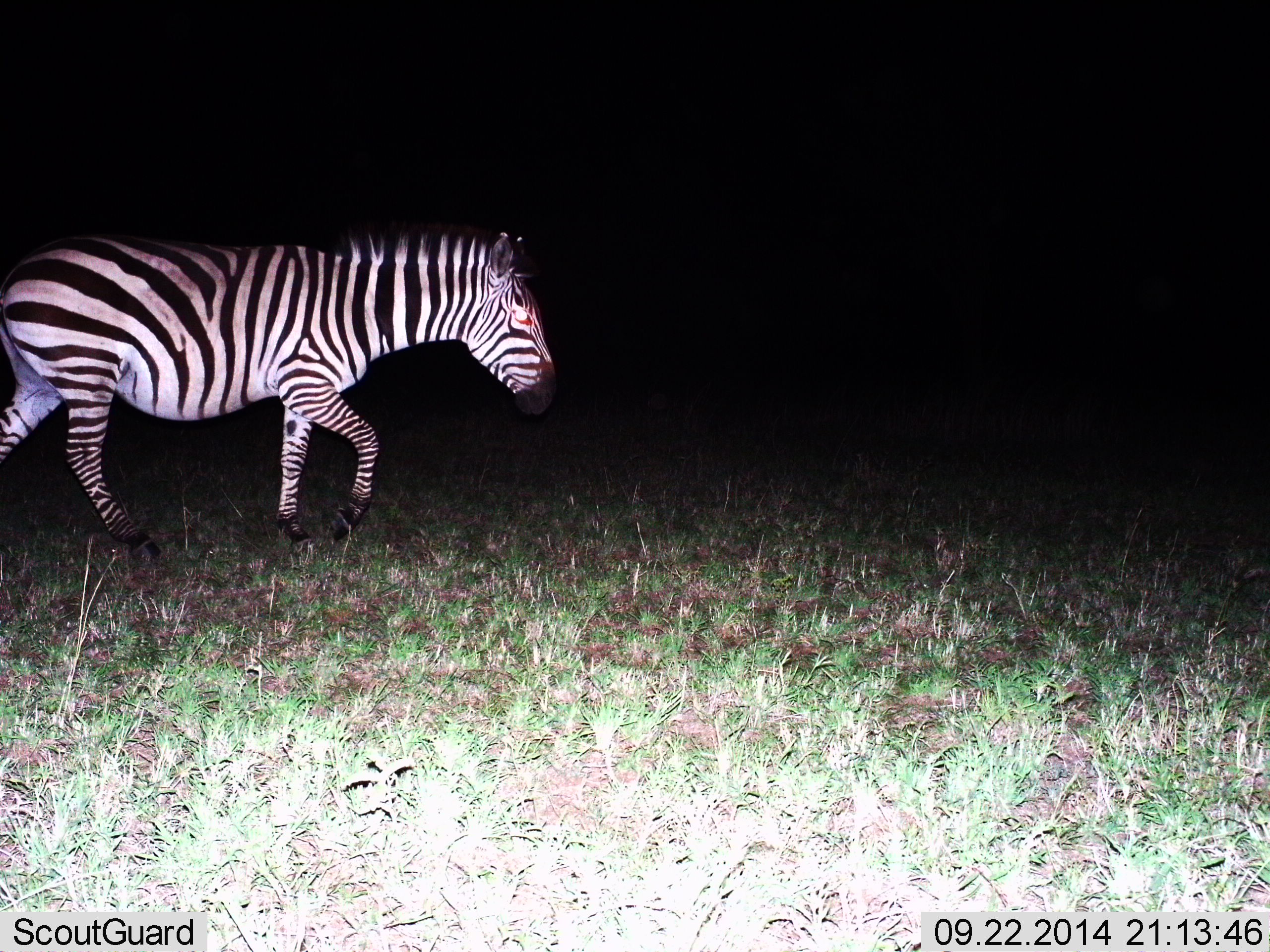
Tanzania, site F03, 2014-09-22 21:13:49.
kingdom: Animalia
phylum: Chordata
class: Mammalia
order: Perissodactyla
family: Equidae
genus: Equus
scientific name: Equus quagga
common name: plains zebra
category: zebra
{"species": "zebra (plains zebra) (Equus quagga)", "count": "1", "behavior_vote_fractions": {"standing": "20%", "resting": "0%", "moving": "90%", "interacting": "0%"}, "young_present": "0%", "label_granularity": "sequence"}